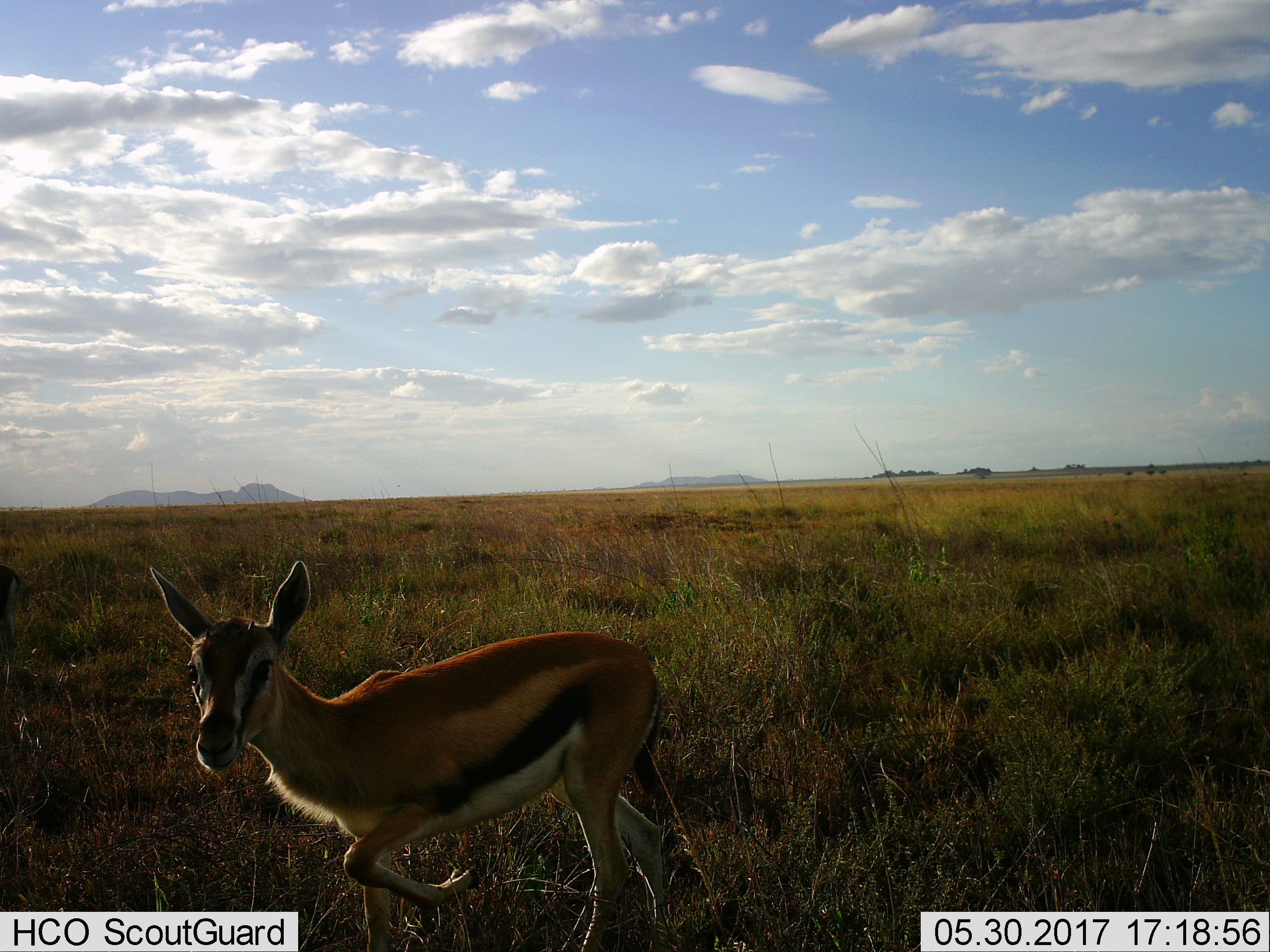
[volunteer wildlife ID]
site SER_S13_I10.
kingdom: Animalia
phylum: Chordata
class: Mammalia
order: Artiodactyla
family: Bovidae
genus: Eudorcas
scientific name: Eudorcas thomsonii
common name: thomson's gazelle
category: gazellethomsons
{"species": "gazellethomsons (thomson's gazelle) (Eudorcas thomsonii)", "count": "1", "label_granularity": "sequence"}